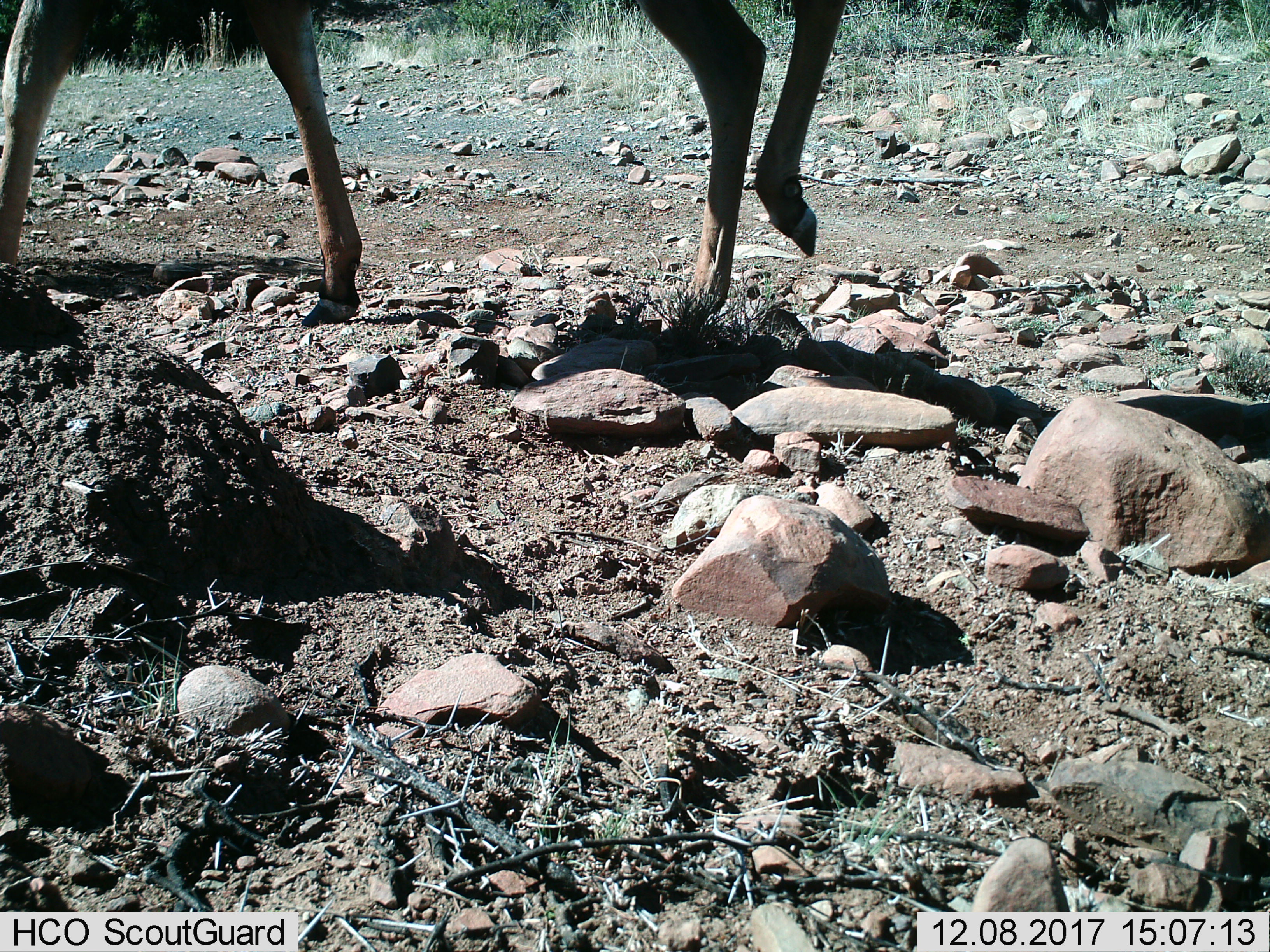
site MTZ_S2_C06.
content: unidentified animal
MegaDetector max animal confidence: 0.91